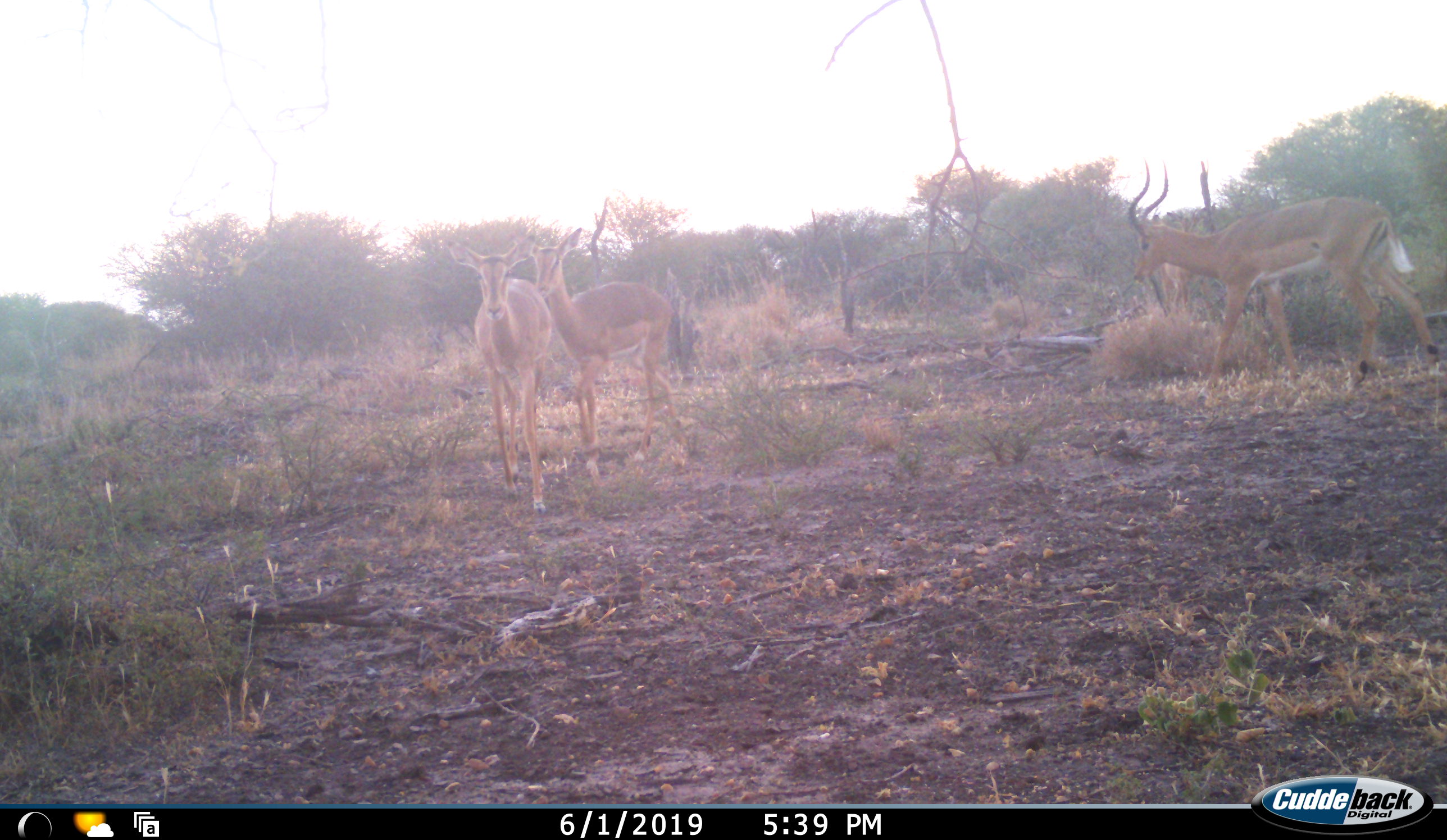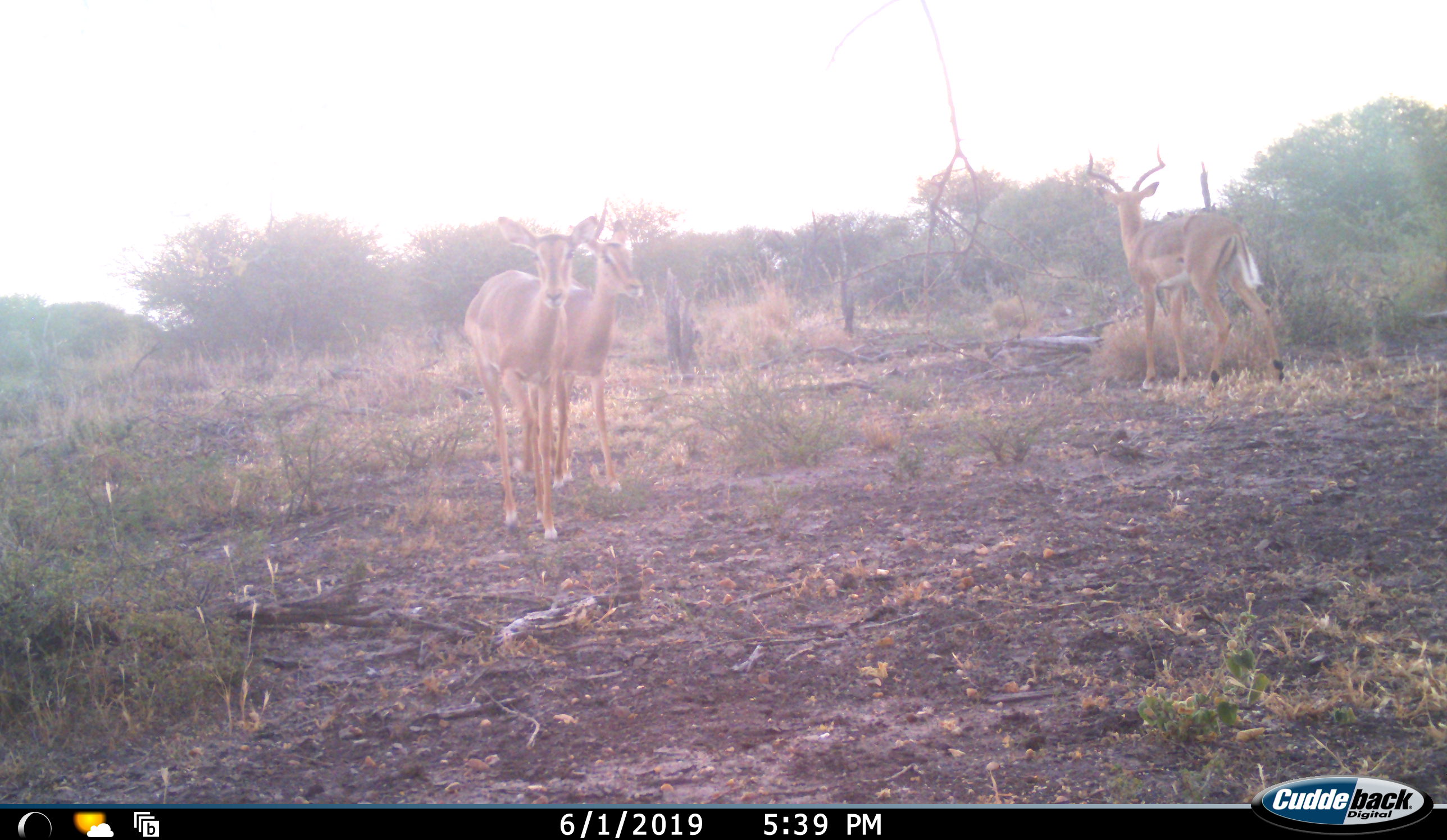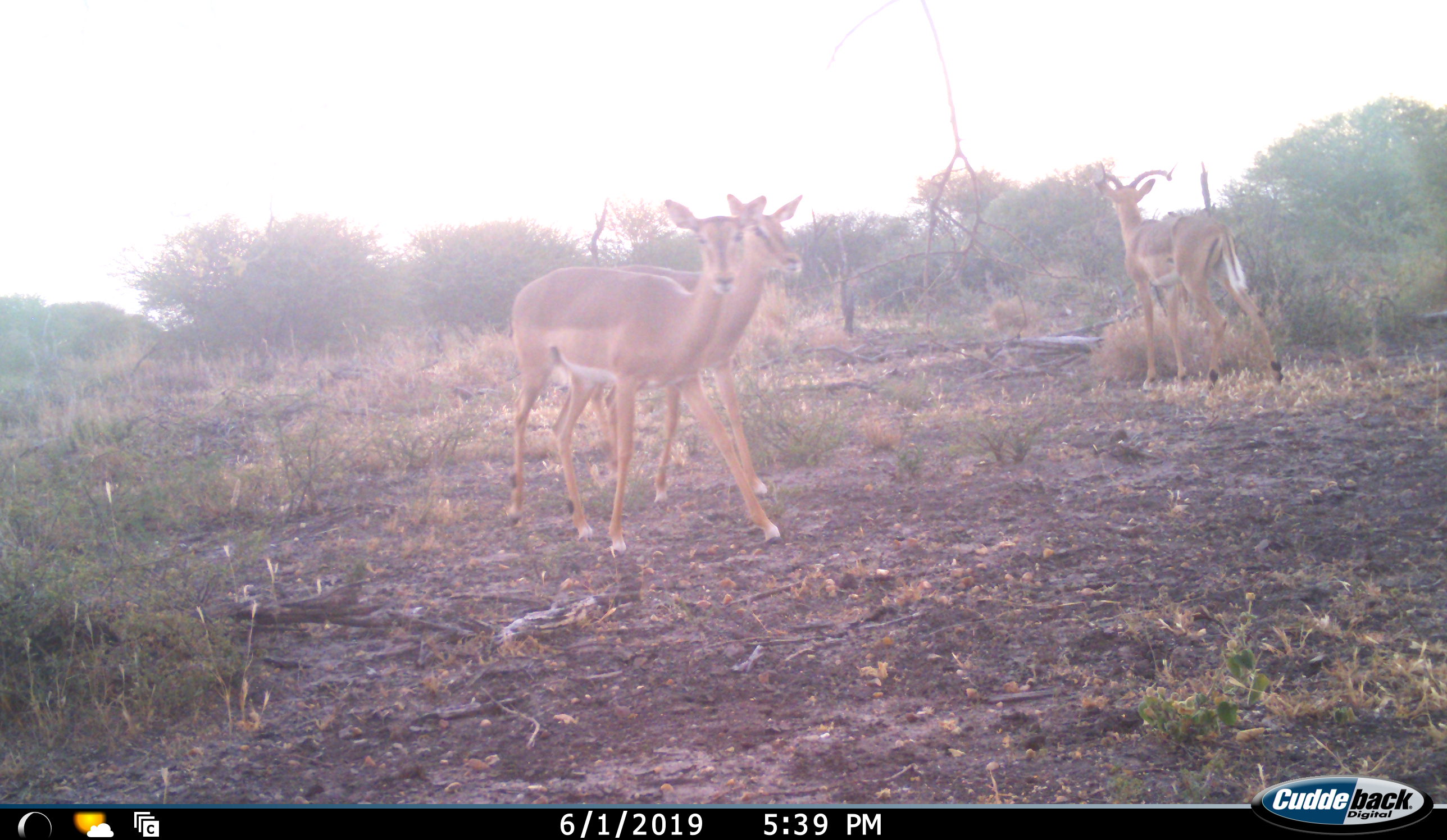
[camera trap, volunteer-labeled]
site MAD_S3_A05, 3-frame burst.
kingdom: Animalia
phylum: Chordata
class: Mammalia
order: Artiodactyla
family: Bovidae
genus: Aepyceros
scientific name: Aepyceros melampus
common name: impala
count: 3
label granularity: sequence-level